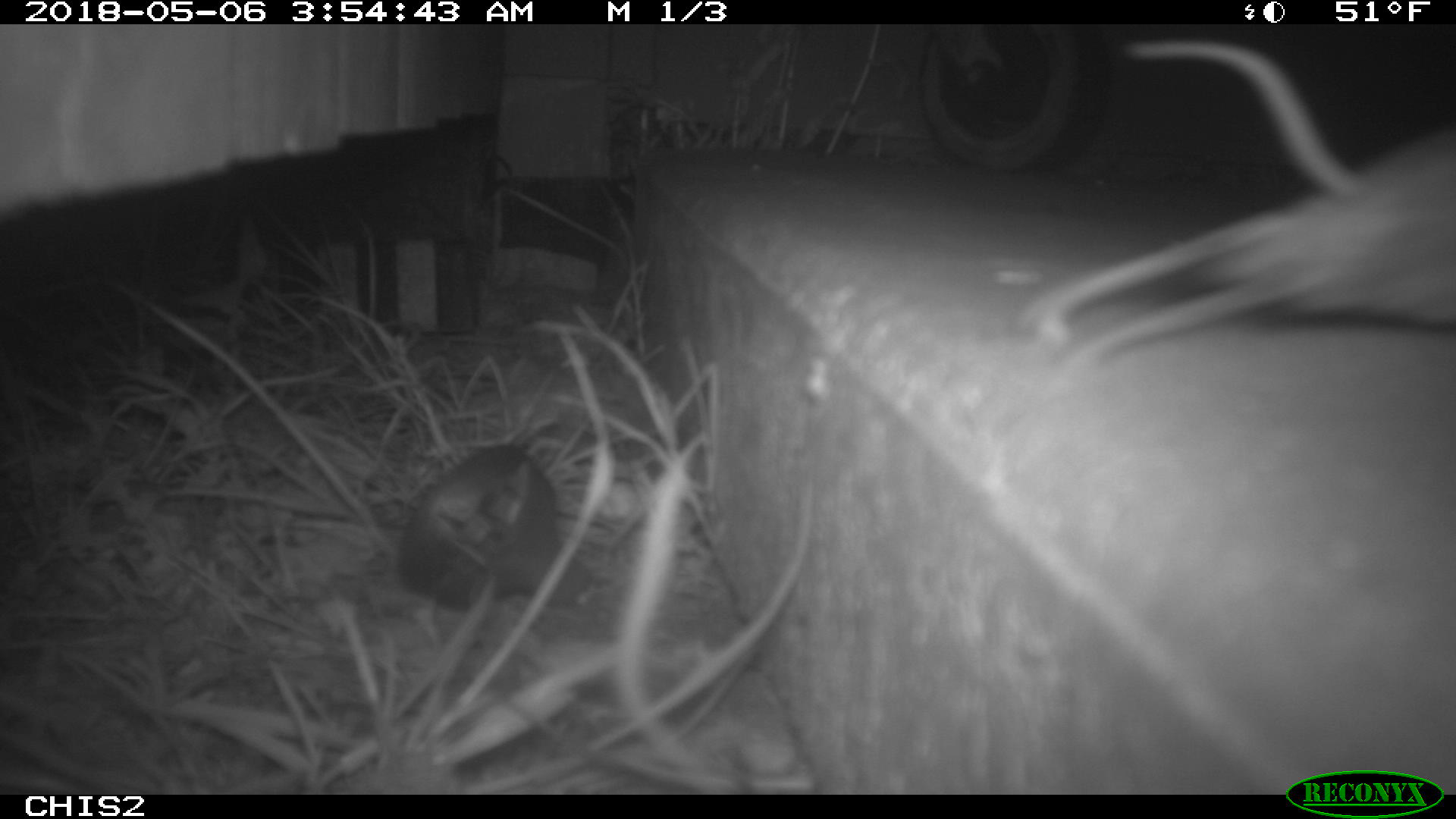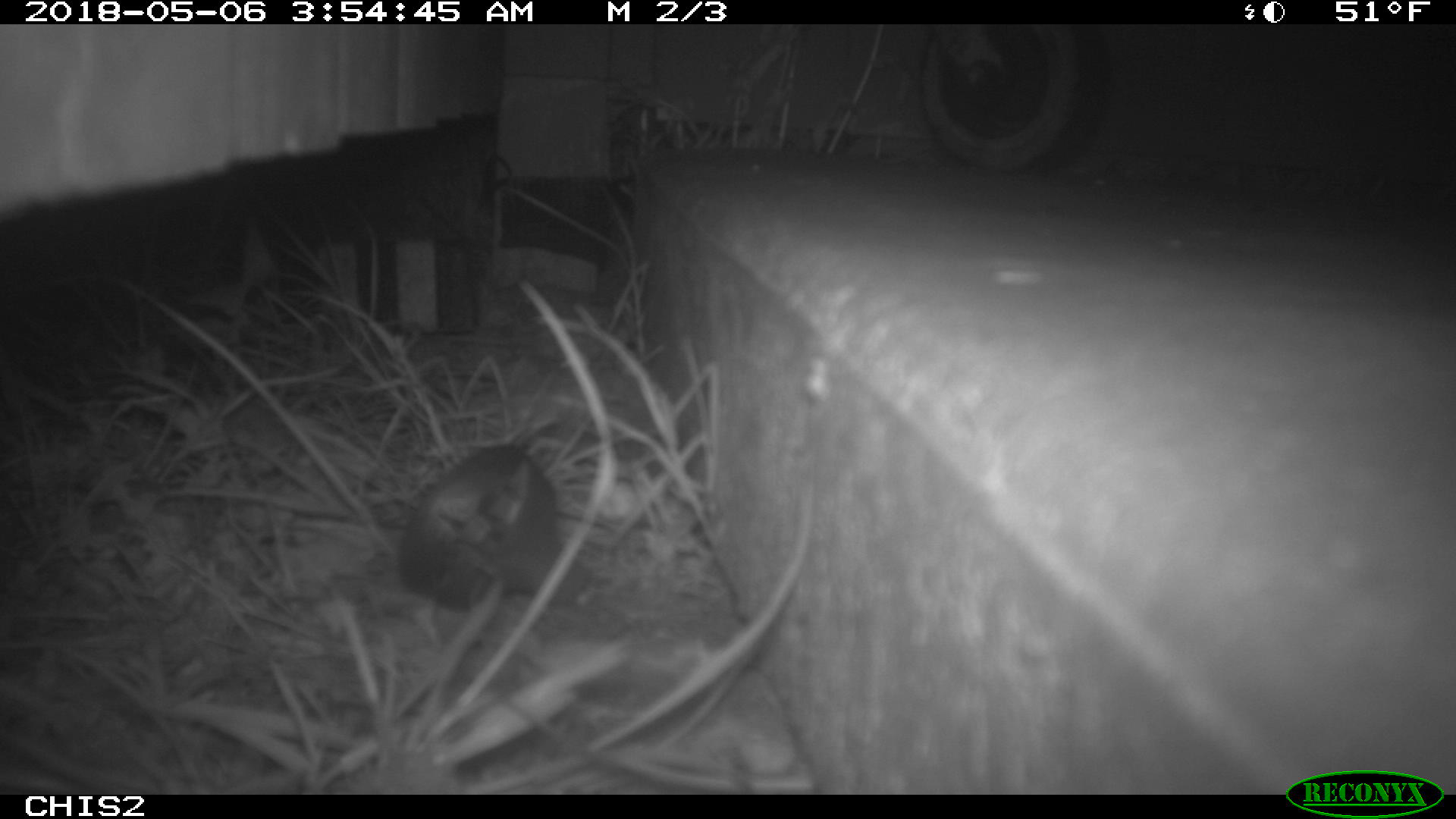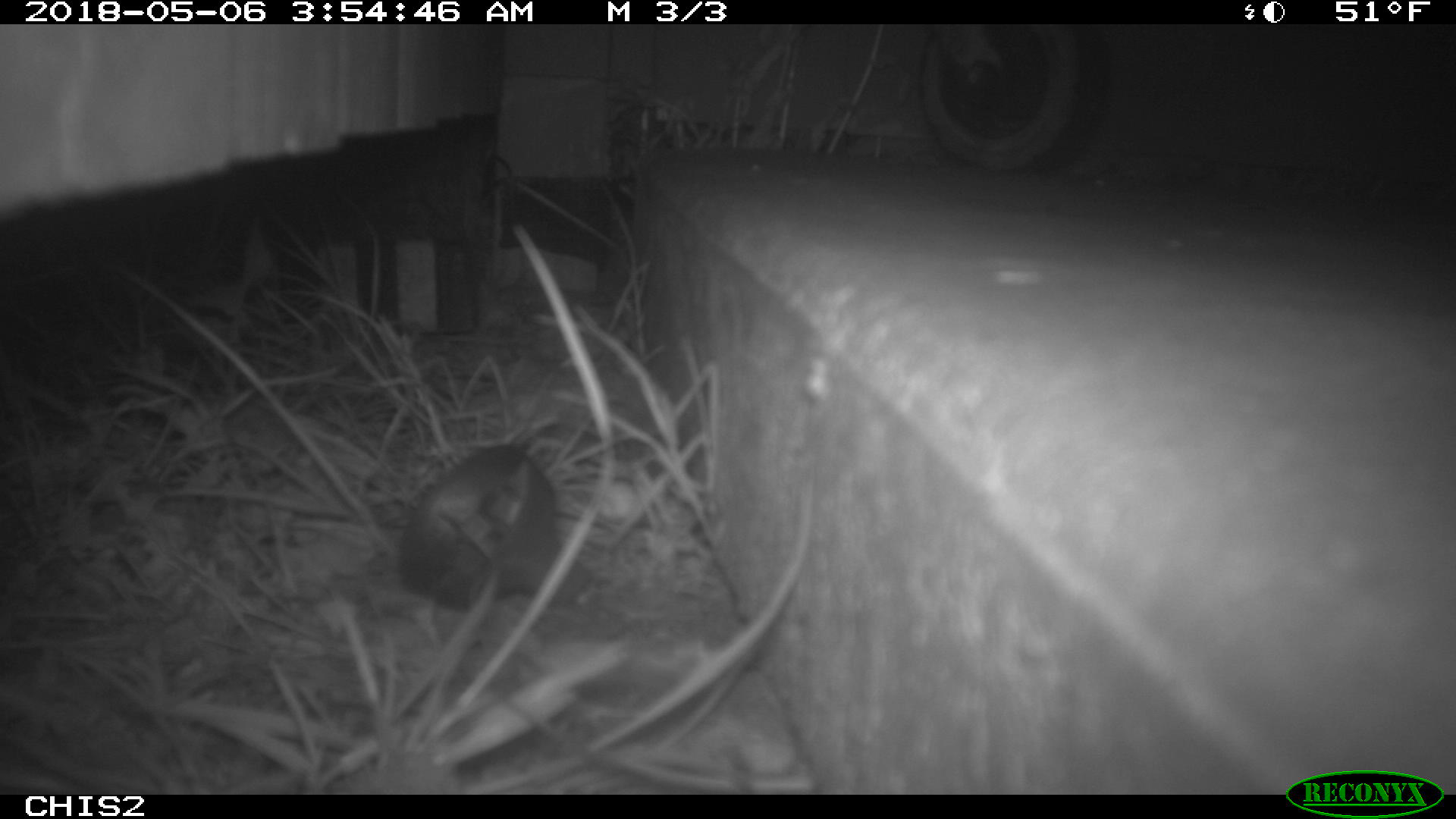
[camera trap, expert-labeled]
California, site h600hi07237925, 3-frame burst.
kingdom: Animalia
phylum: Chordata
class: Mammalia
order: Rodentia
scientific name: Rodentia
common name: rodent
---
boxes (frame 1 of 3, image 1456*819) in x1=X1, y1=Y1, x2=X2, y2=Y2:
rodent: x1=1021, y1=37, x2=1455, y2=368